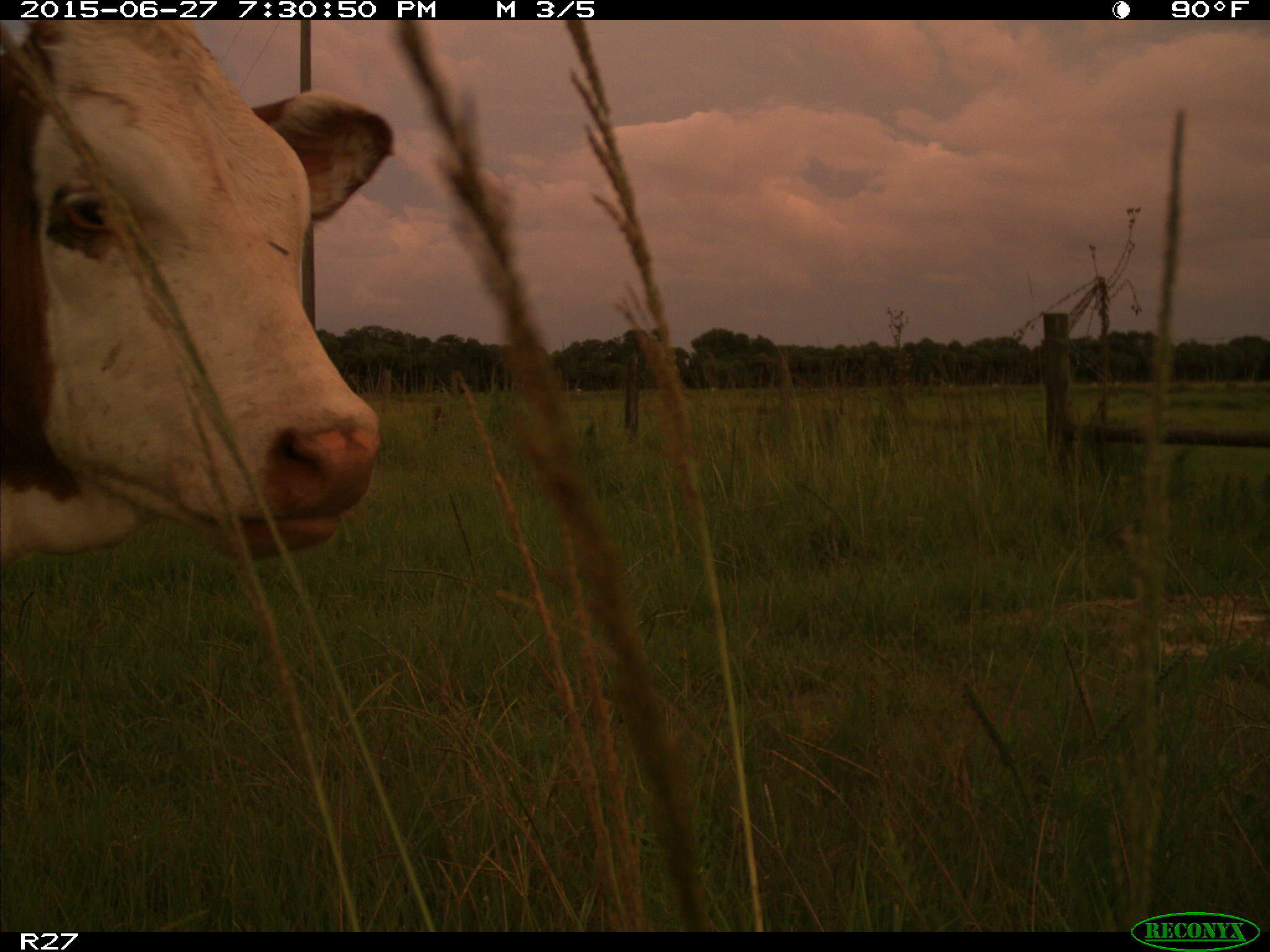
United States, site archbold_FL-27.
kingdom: Animalia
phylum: Chordata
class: Mammalia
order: Artiodactyla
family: Bovidae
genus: Bos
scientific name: Bos taurus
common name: domestic cow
Bos taurus (domestic cow).